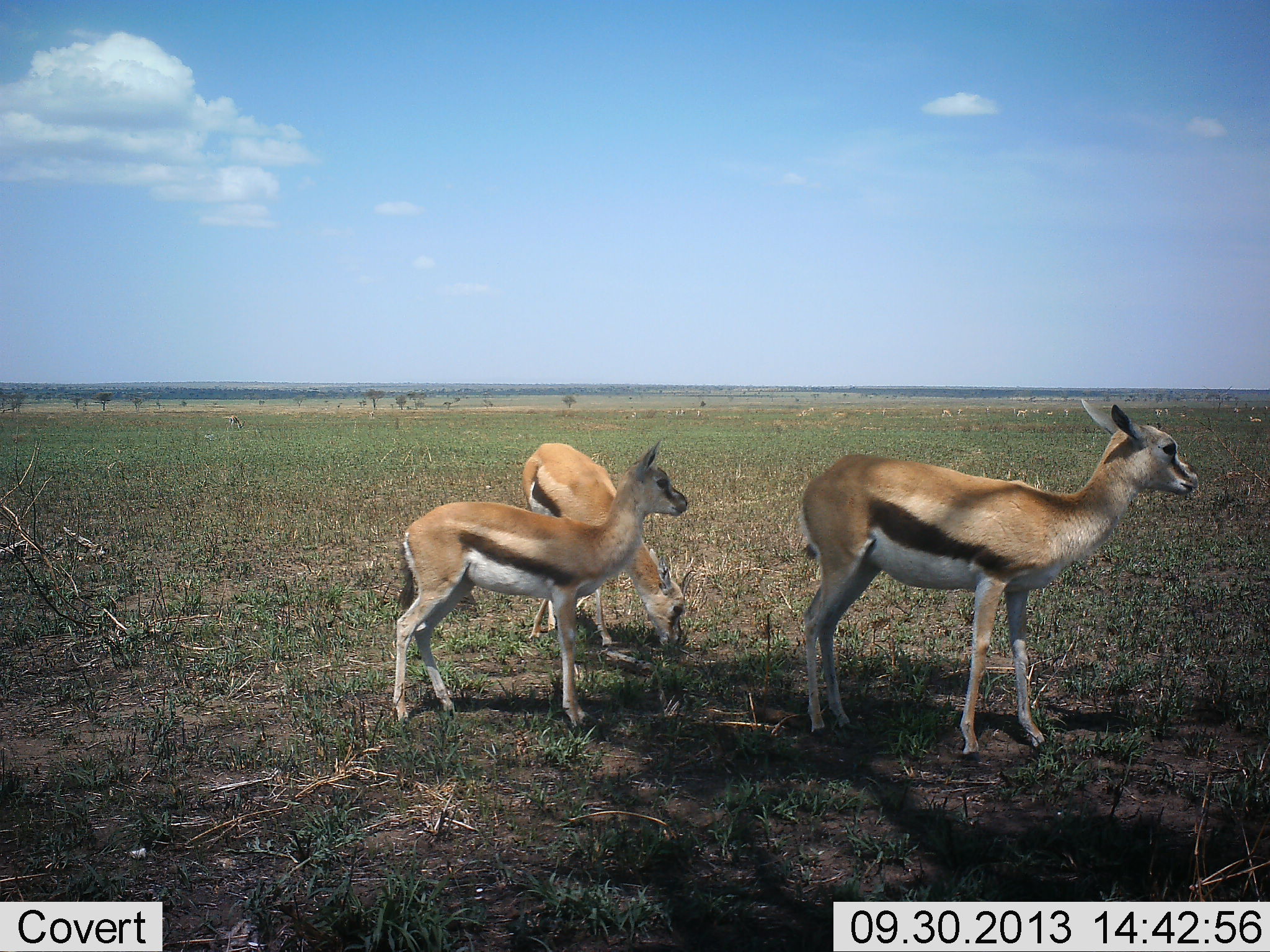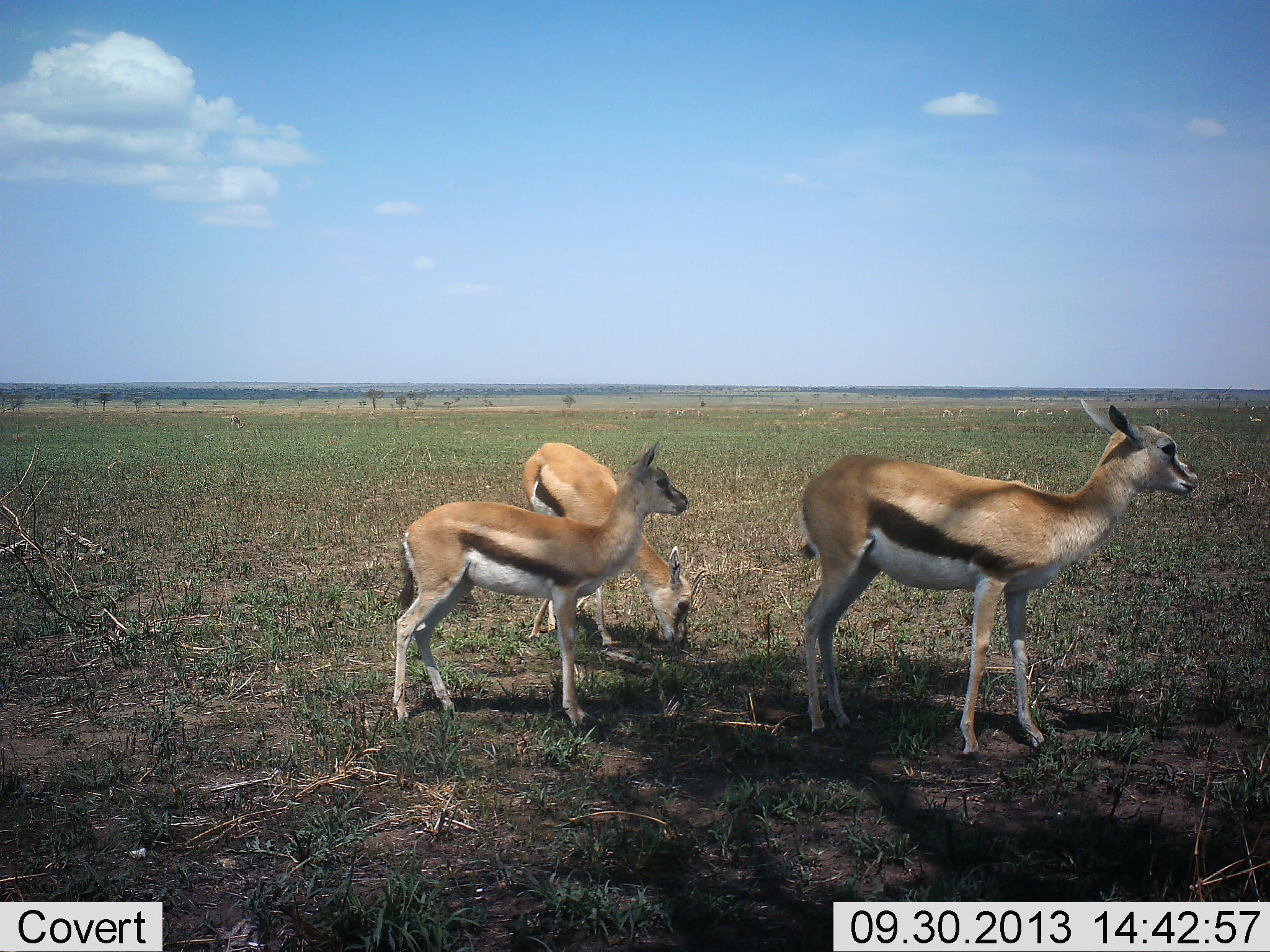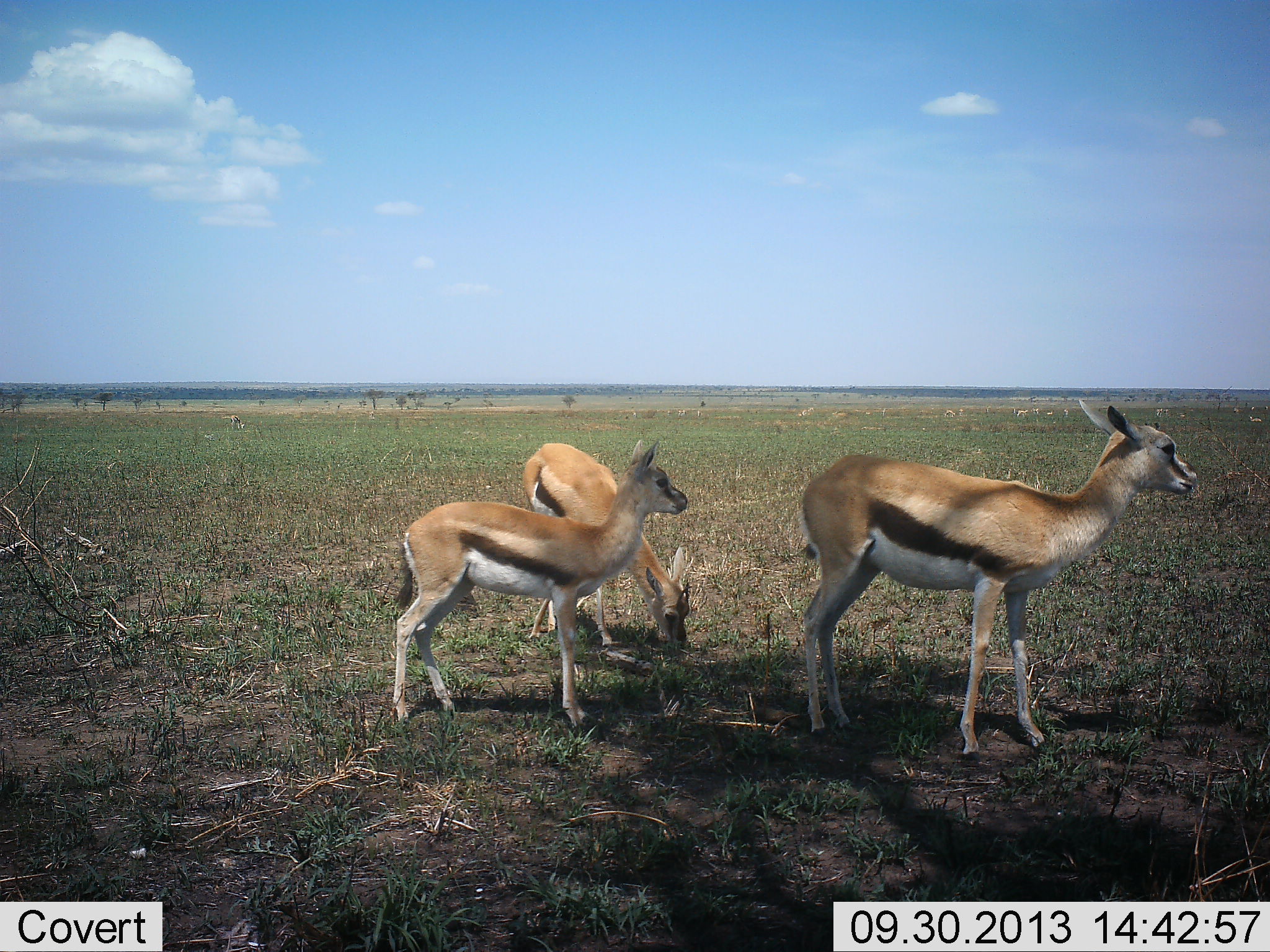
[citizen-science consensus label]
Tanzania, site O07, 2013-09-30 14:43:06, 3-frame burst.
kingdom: Animalia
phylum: Chordata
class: Mammalia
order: Artiodactyla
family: Bovidae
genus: Eudorcas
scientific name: Eudorcas thomsonii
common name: thomson's gazelle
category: gazellethomsons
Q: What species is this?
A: Gazellethomsons (thomson's gazelle) (Eudorcas thomsonii).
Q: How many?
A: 3.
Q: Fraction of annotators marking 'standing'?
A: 90%.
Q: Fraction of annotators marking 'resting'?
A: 10%.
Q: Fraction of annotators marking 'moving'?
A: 10%.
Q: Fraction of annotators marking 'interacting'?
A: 0%.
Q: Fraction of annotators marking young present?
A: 60%.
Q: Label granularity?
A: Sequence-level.